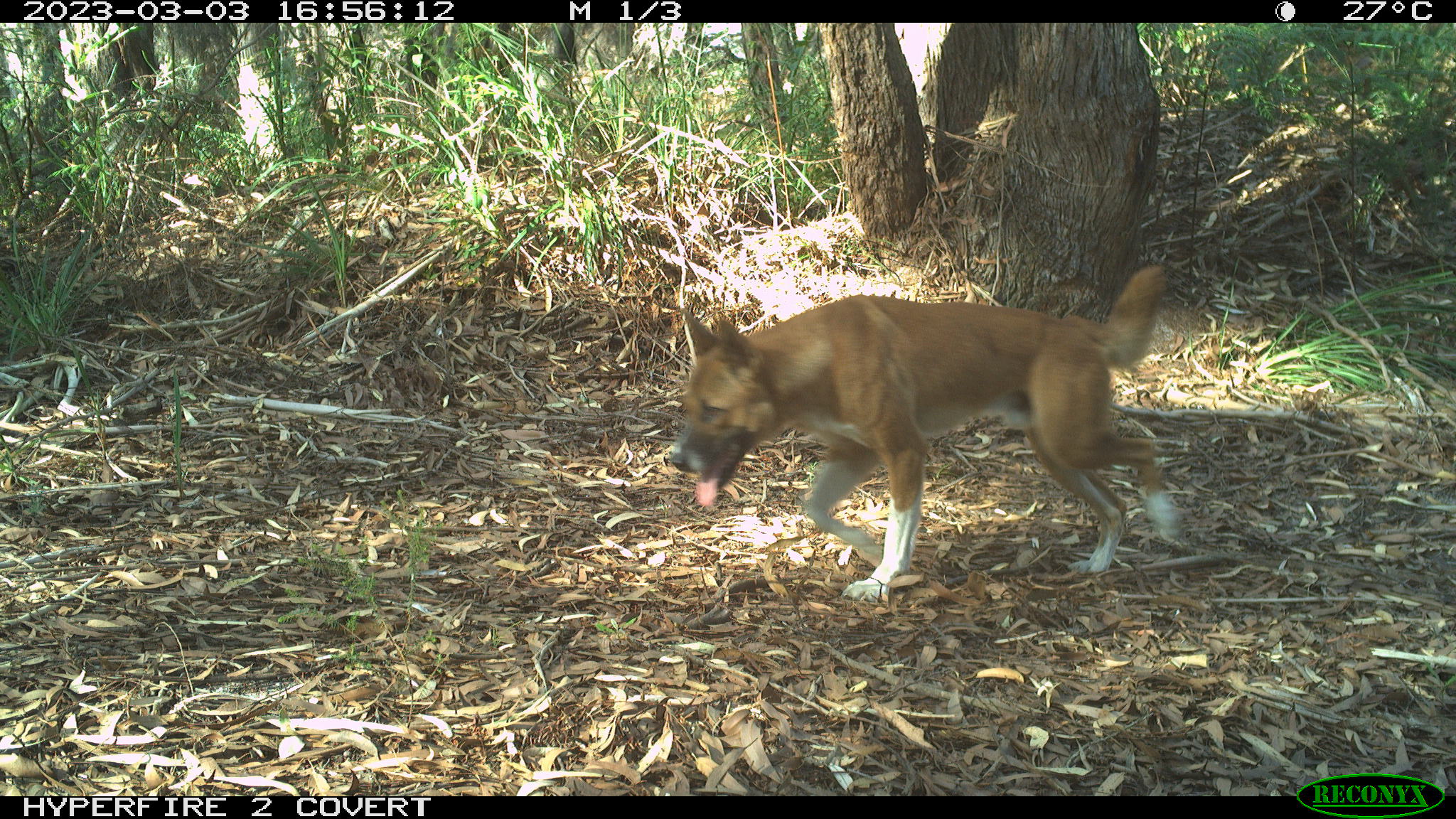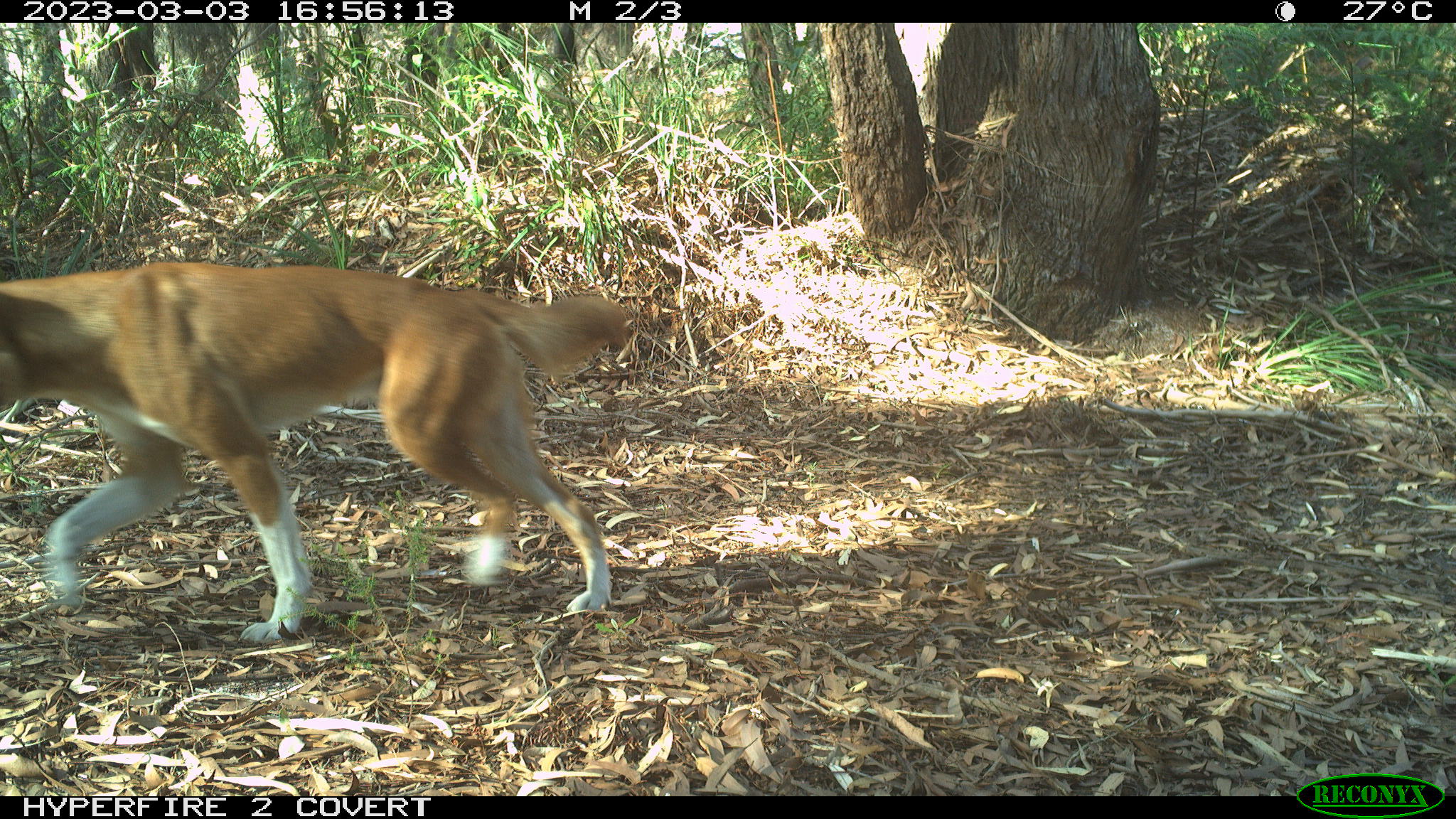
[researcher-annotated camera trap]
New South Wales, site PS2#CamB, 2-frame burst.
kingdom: Animalia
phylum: Chordata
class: Mammalia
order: Carnivora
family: Canidae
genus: Canis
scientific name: Canis familiaris dingo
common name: dingo